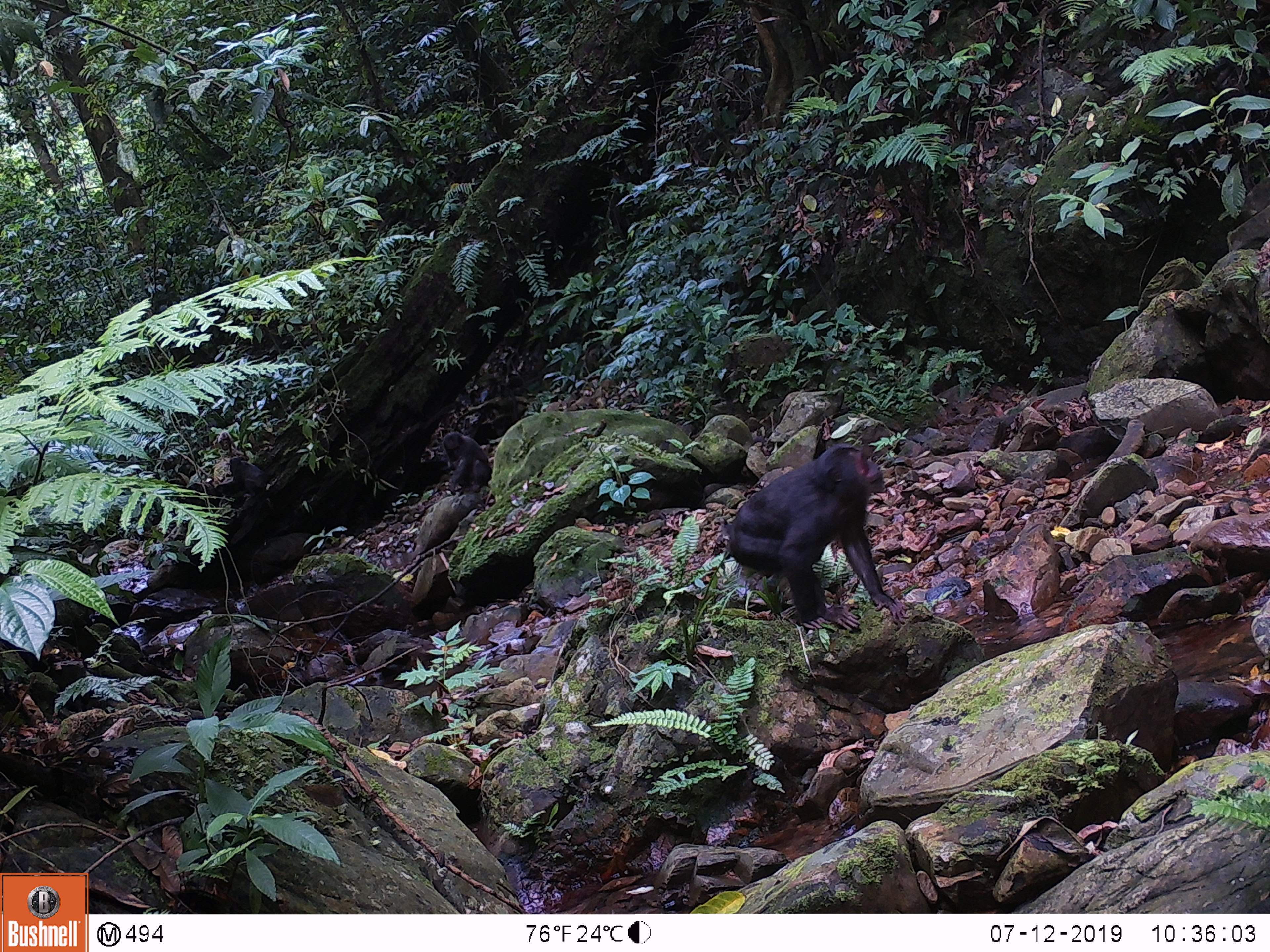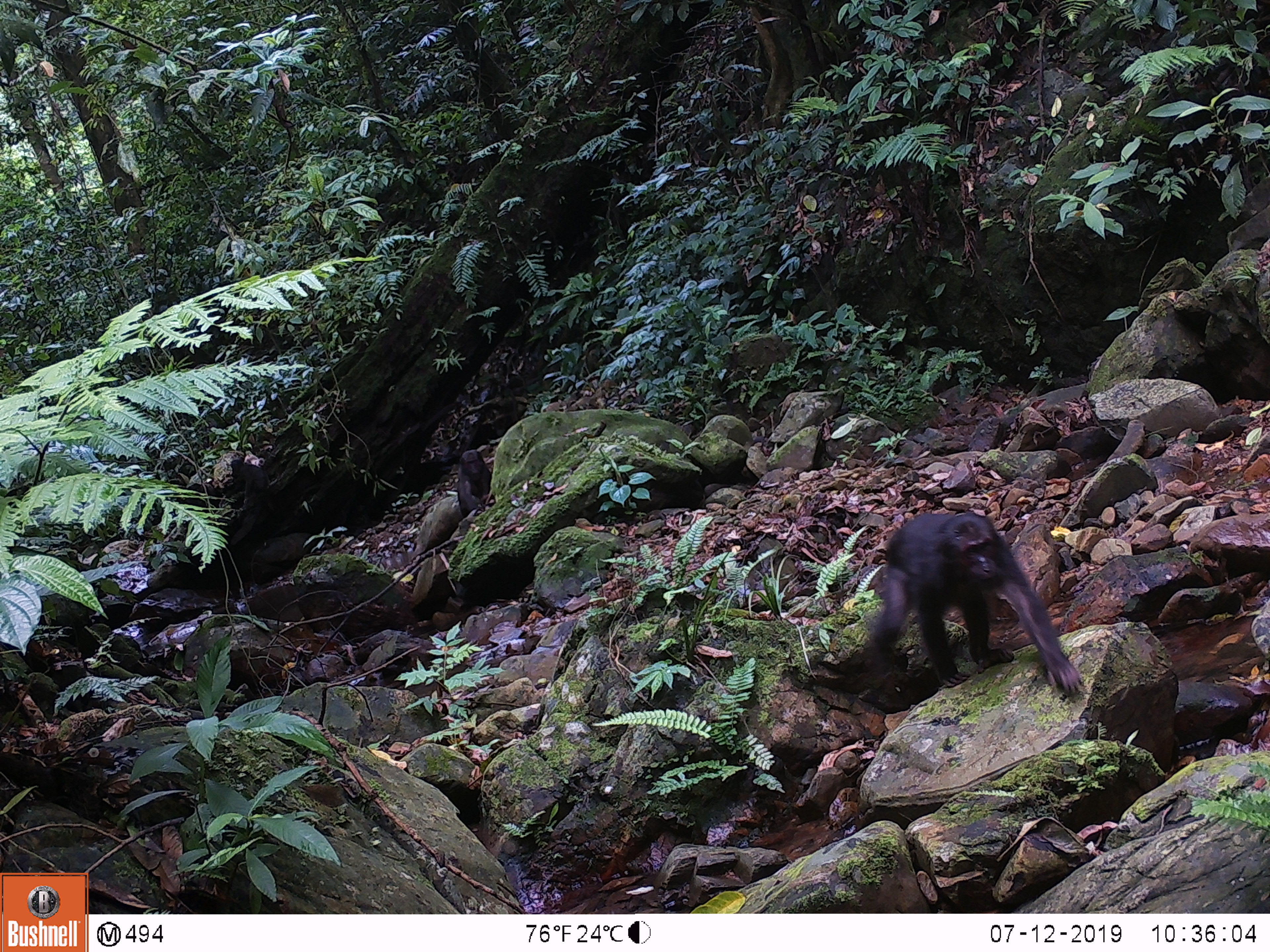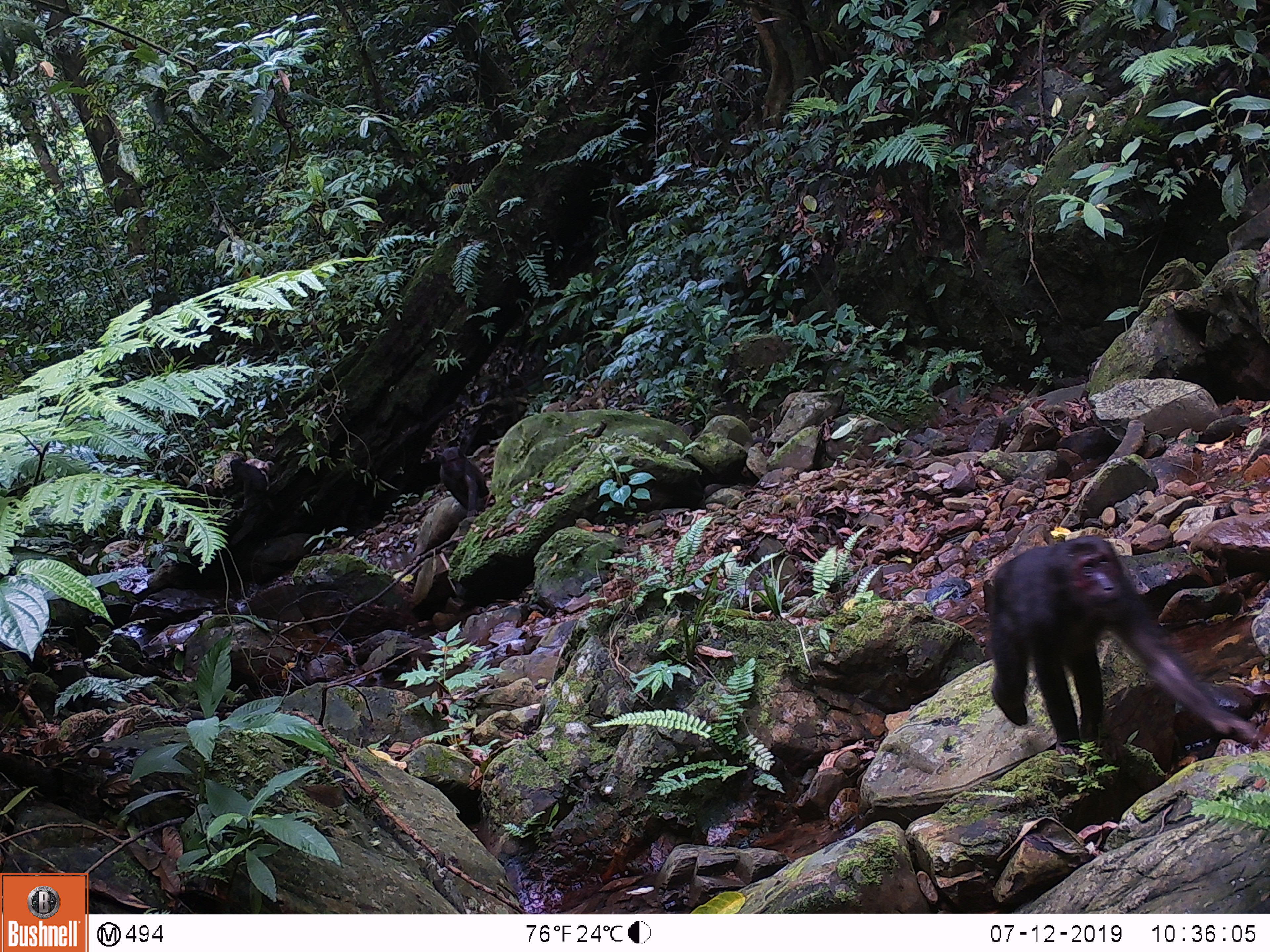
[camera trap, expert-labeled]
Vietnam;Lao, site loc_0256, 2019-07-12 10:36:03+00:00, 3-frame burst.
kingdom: Animalia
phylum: Chordata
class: Mammalia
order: Primates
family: Cercopithecidae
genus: Macaca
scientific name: Macaca arctoides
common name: stump-tailed macaque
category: stump tailed macaque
Stump tailed macaque (stump-tailed macaque) (Macaca arctoides). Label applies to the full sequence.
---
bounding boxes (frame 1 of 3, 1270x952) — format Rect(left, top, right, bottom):
stump tailed macaque: Rect(727, 443, 909, 631); Rect(437, 431, 491, 494); Rect(215, 457, 268, 497)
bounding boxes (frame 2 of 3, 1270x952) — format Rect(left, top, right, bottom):
stump tailed macaque: Rect(868, 512, 1081, 694); Rect(457, 449, 490, 517); Rect(231, 459, 270, 504)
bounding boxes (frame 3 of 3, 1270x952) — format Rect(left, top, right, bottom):
stump tailed macaque: Rect(987, 533, 1270, 756); Rect(435, 445, 496, 517); Rect(226, 459, 267, 510)